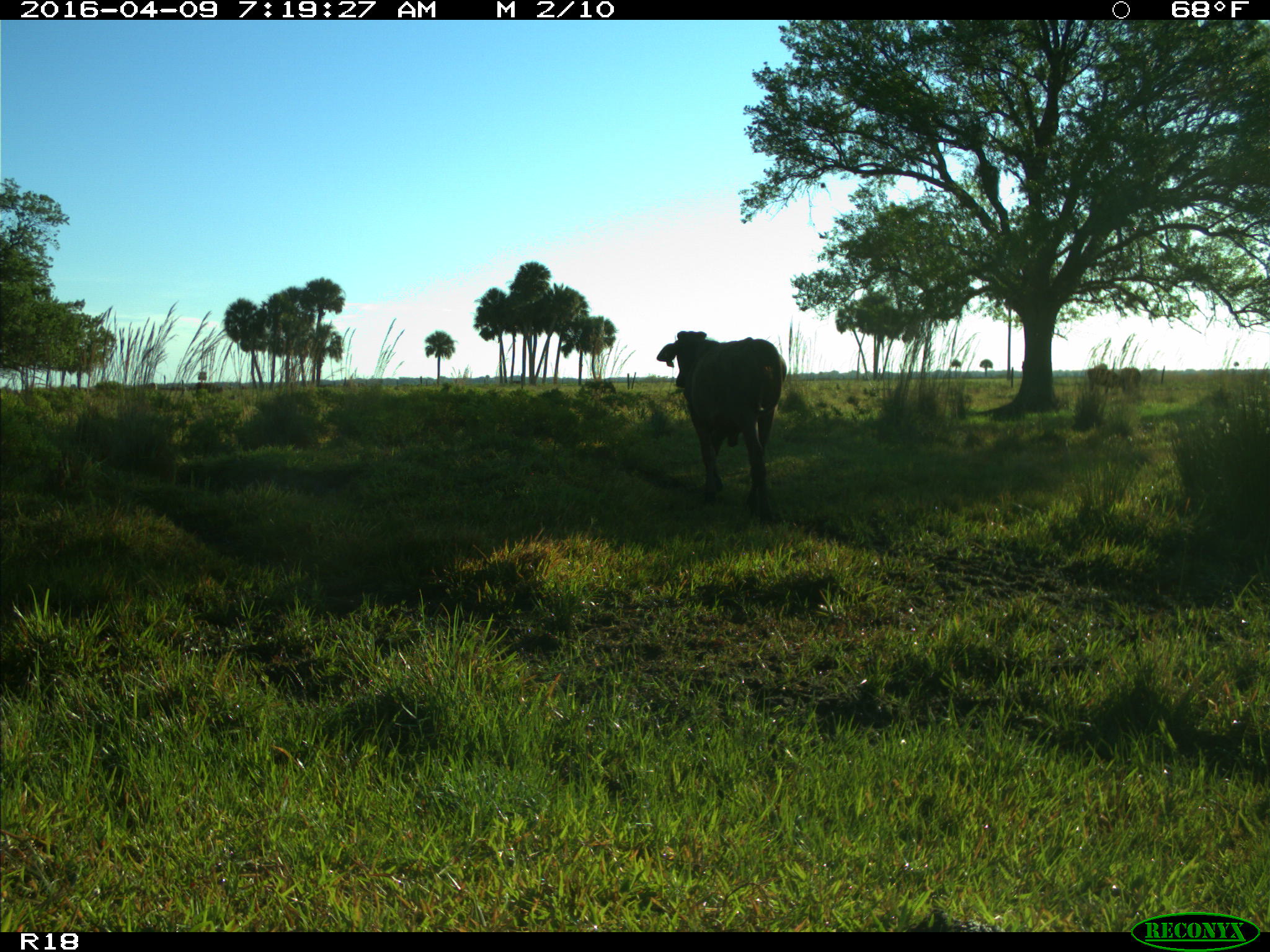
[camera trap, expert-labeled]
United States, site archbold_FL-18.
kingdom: Animalia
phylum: Chordata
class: Mammalia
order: Artiodactyla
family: Bovidae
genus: Bos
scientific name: Bos taurus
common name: domestic cow